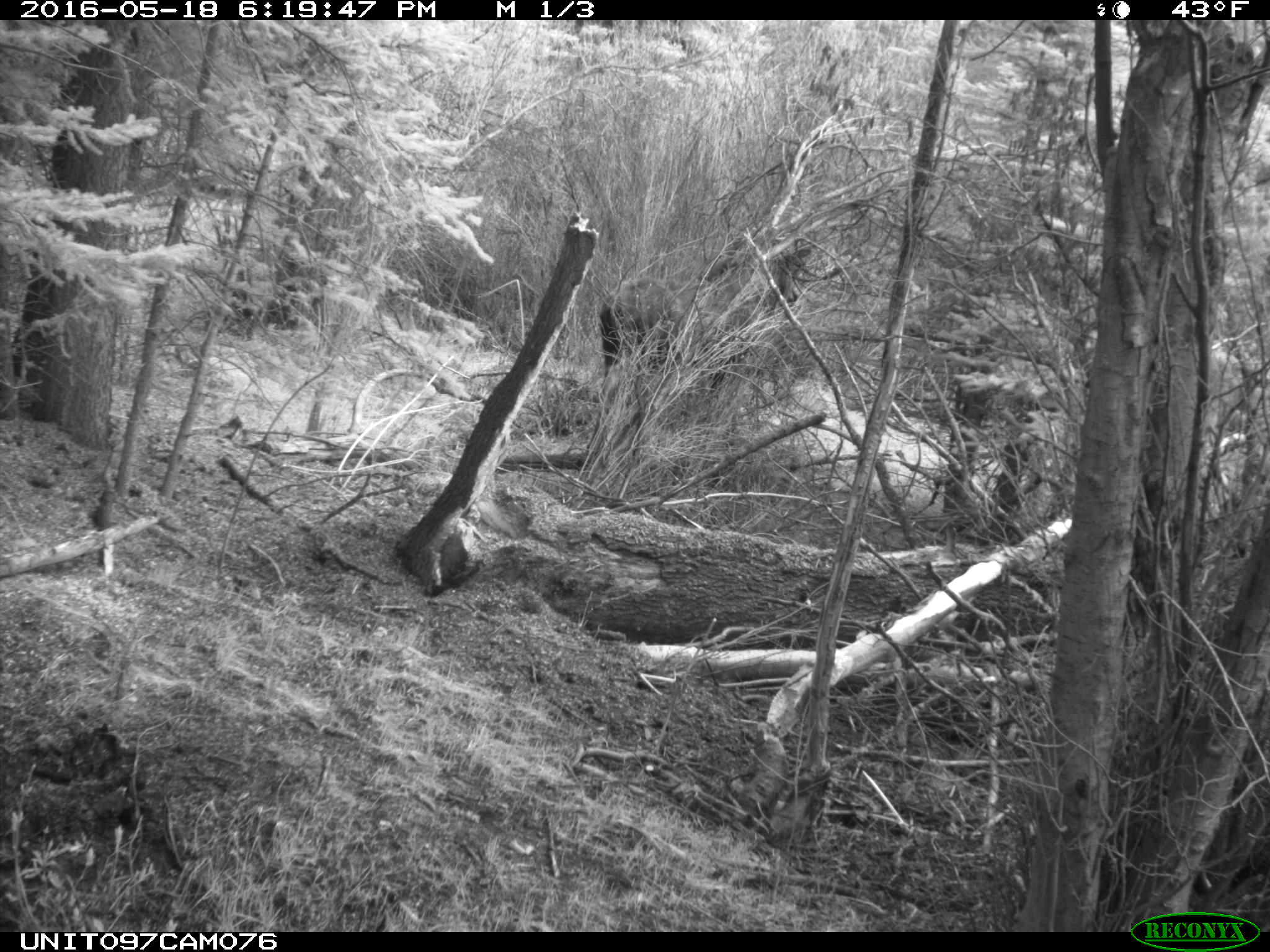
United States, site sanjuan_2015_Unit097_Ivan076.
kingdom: Animalia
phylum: Chordata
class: Mammalia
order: Artiodactyla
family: Cervidae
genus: Alces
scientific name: Alces alces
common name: moose